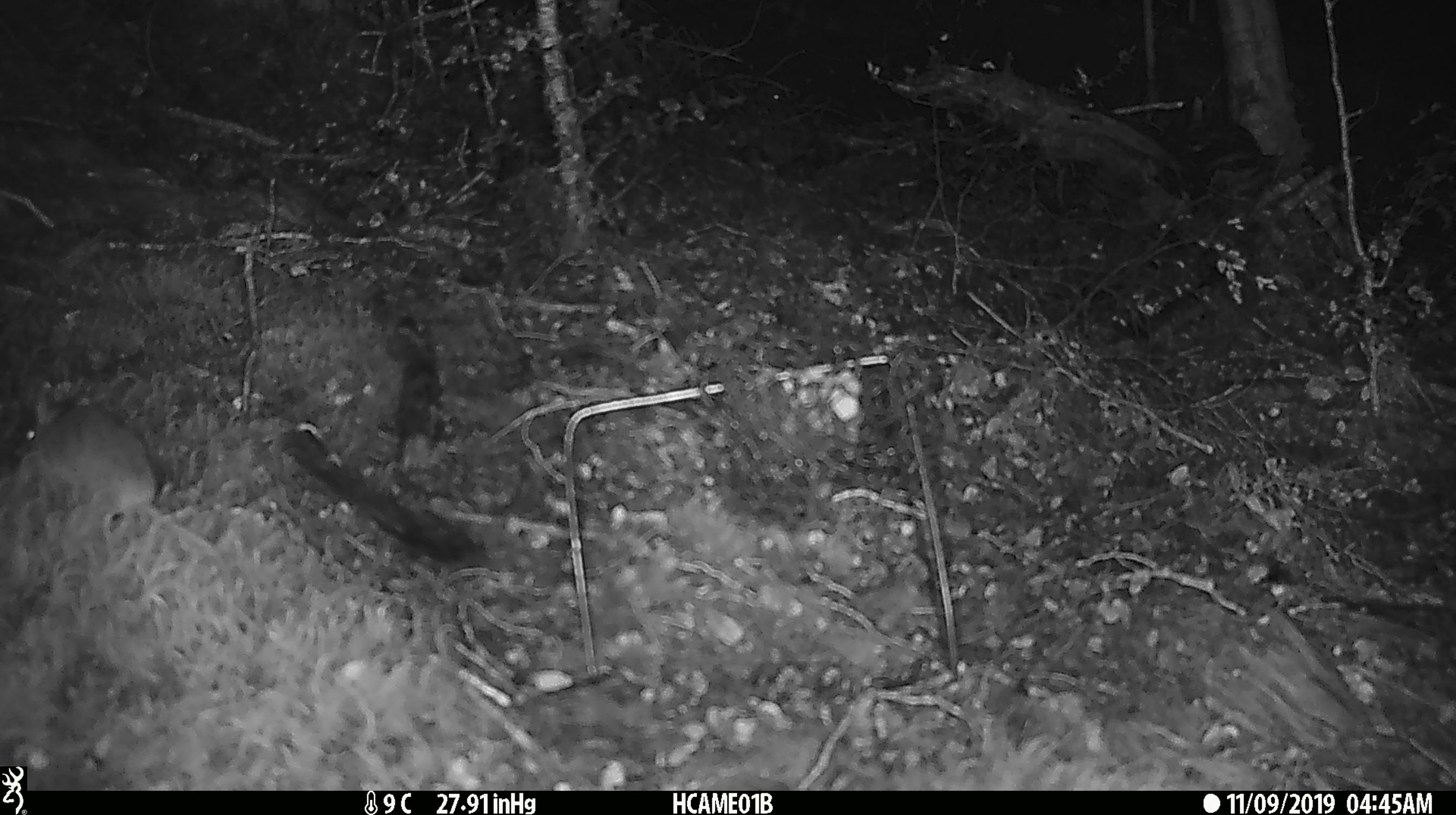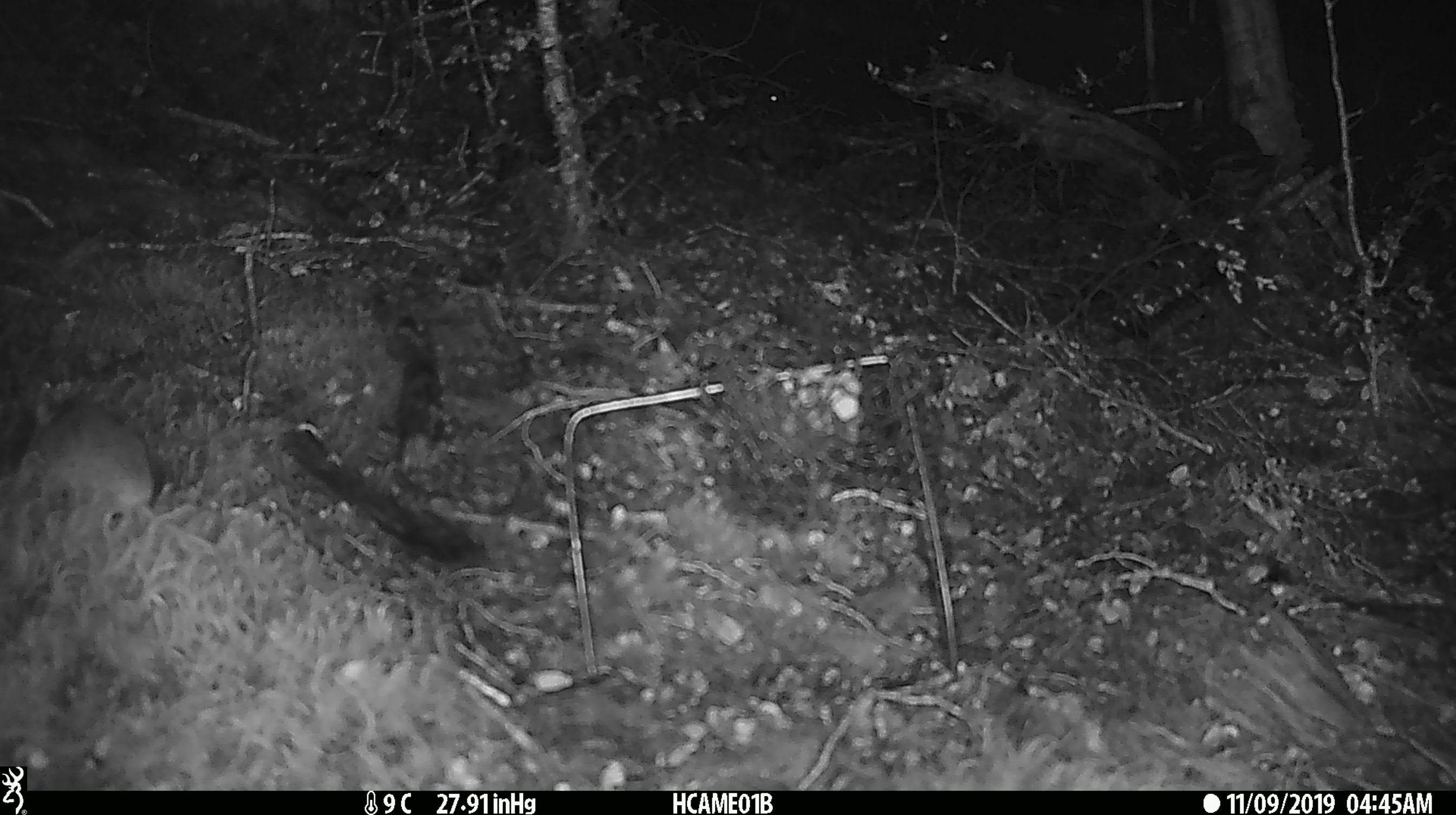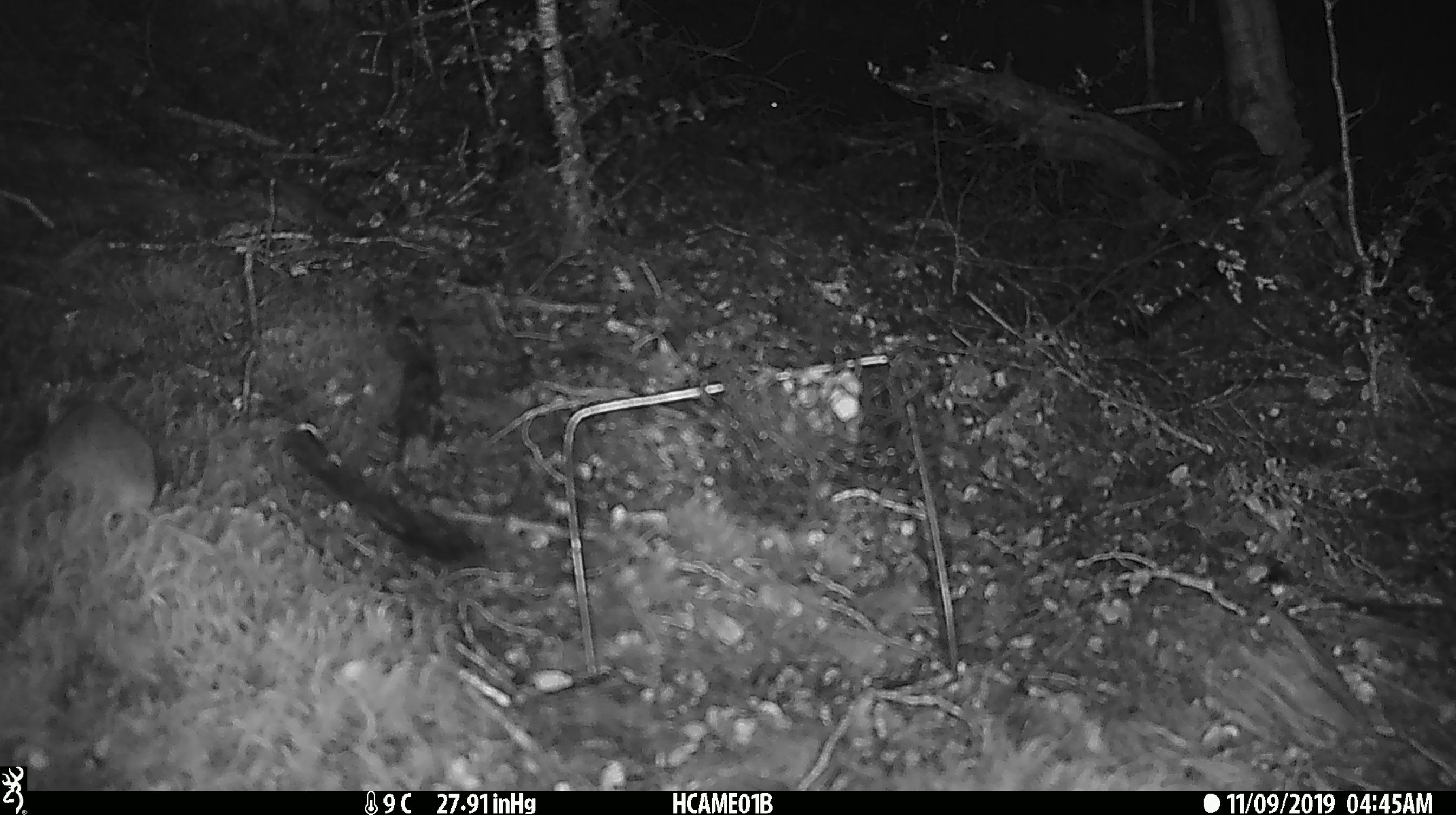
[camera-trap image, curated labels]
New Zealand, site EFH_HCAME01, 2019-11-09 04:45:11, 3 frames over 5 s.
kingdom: Animalia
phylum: Chordata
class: Mammalia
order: Rodentia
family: Muridae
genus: Mus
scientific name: Mus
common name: mouse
Mouse (Mus).